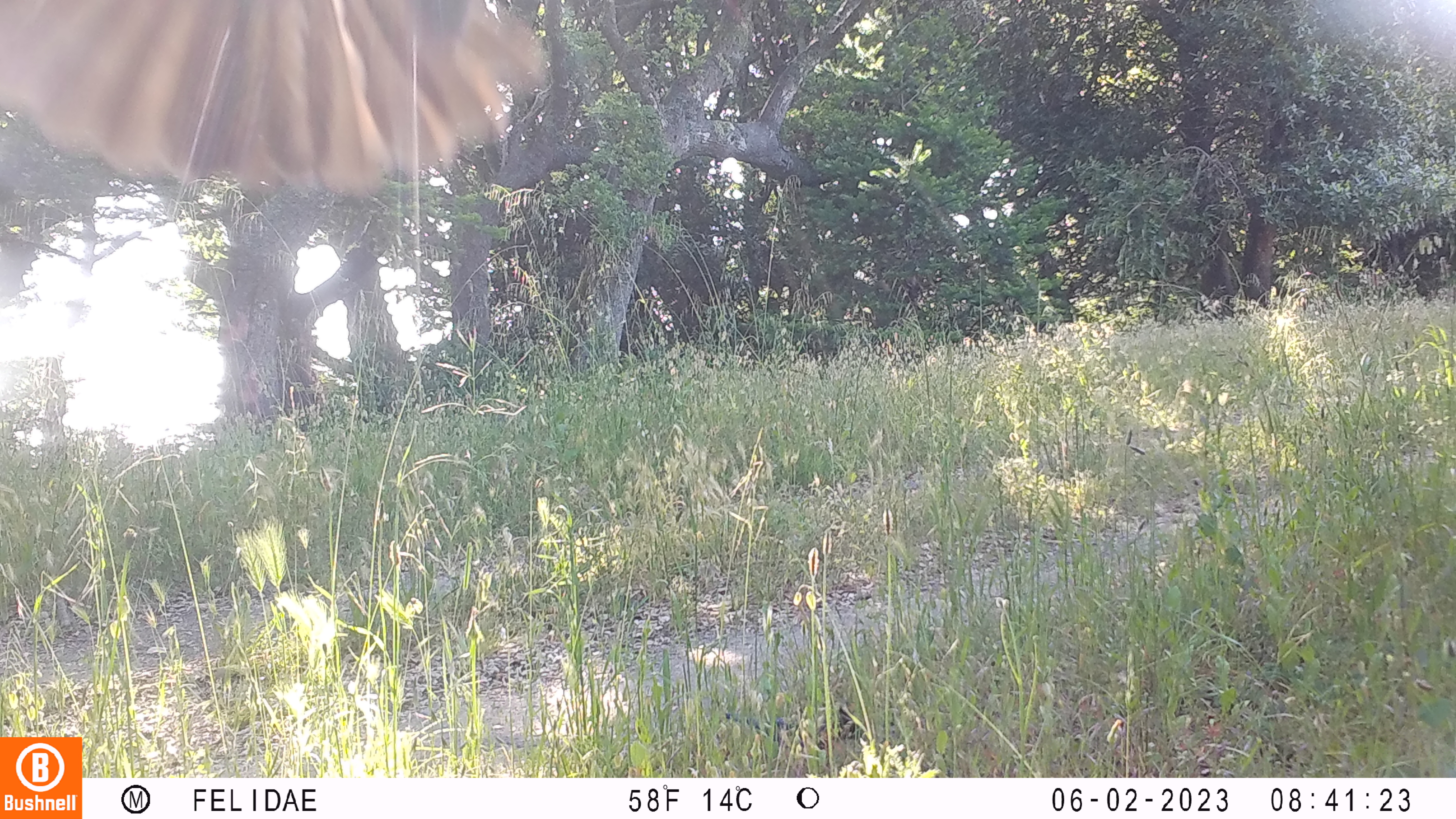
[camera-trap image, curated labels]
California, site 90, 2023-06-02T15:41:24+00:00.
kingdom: Animalia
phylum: Chordata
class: Aves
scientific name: Aves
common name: bird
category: unknown bird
Unknown bird (bird) (Aves).